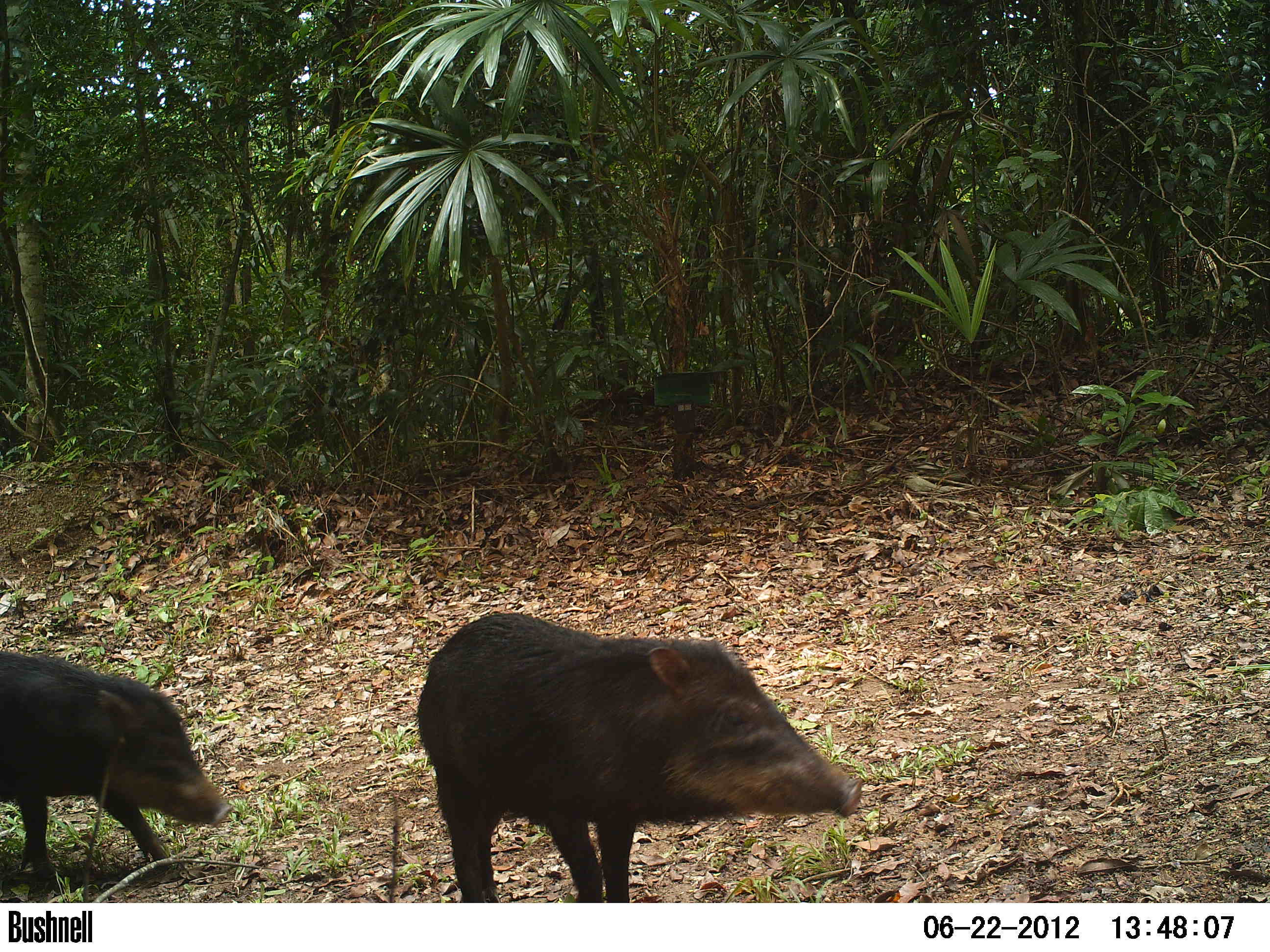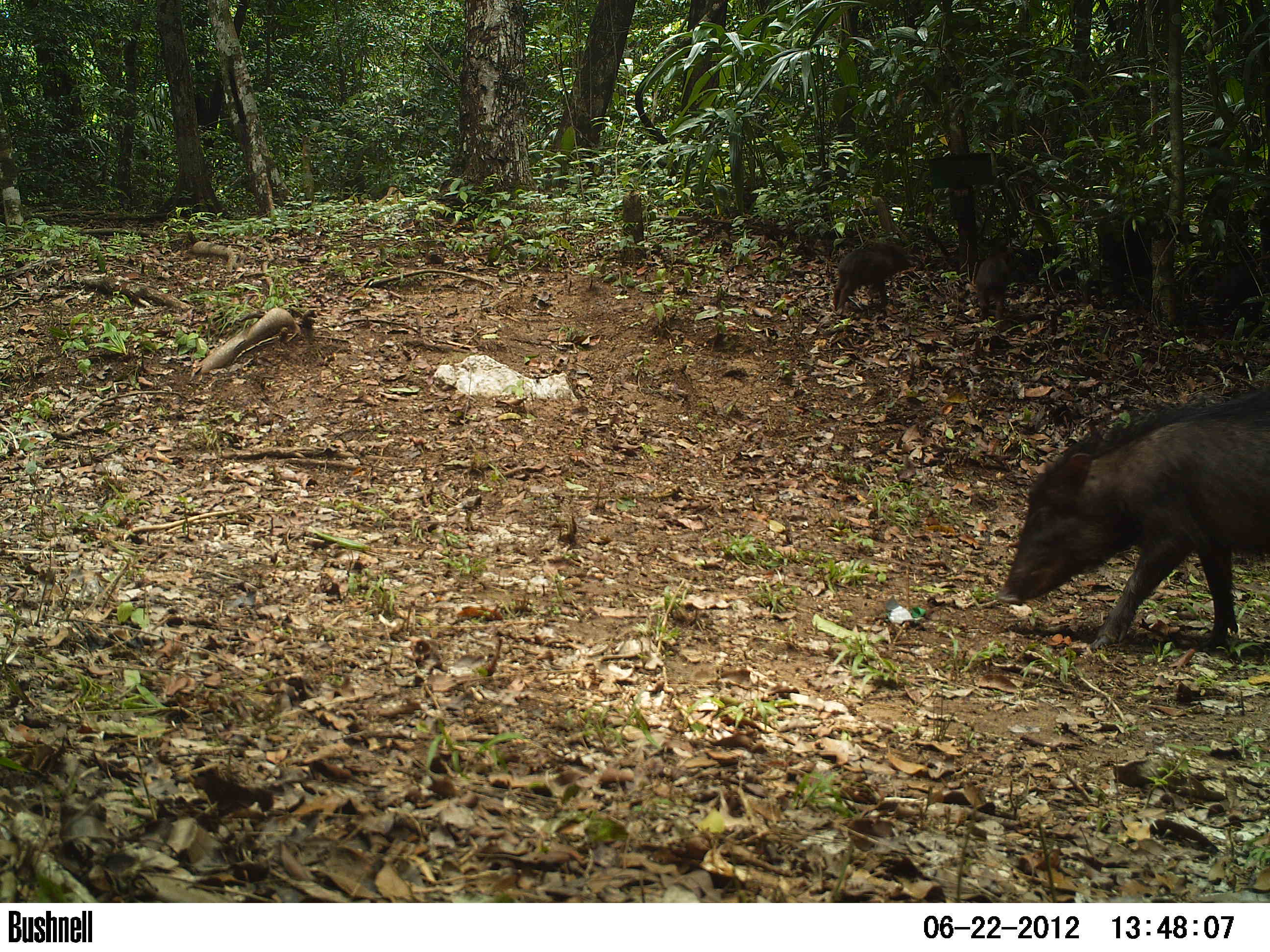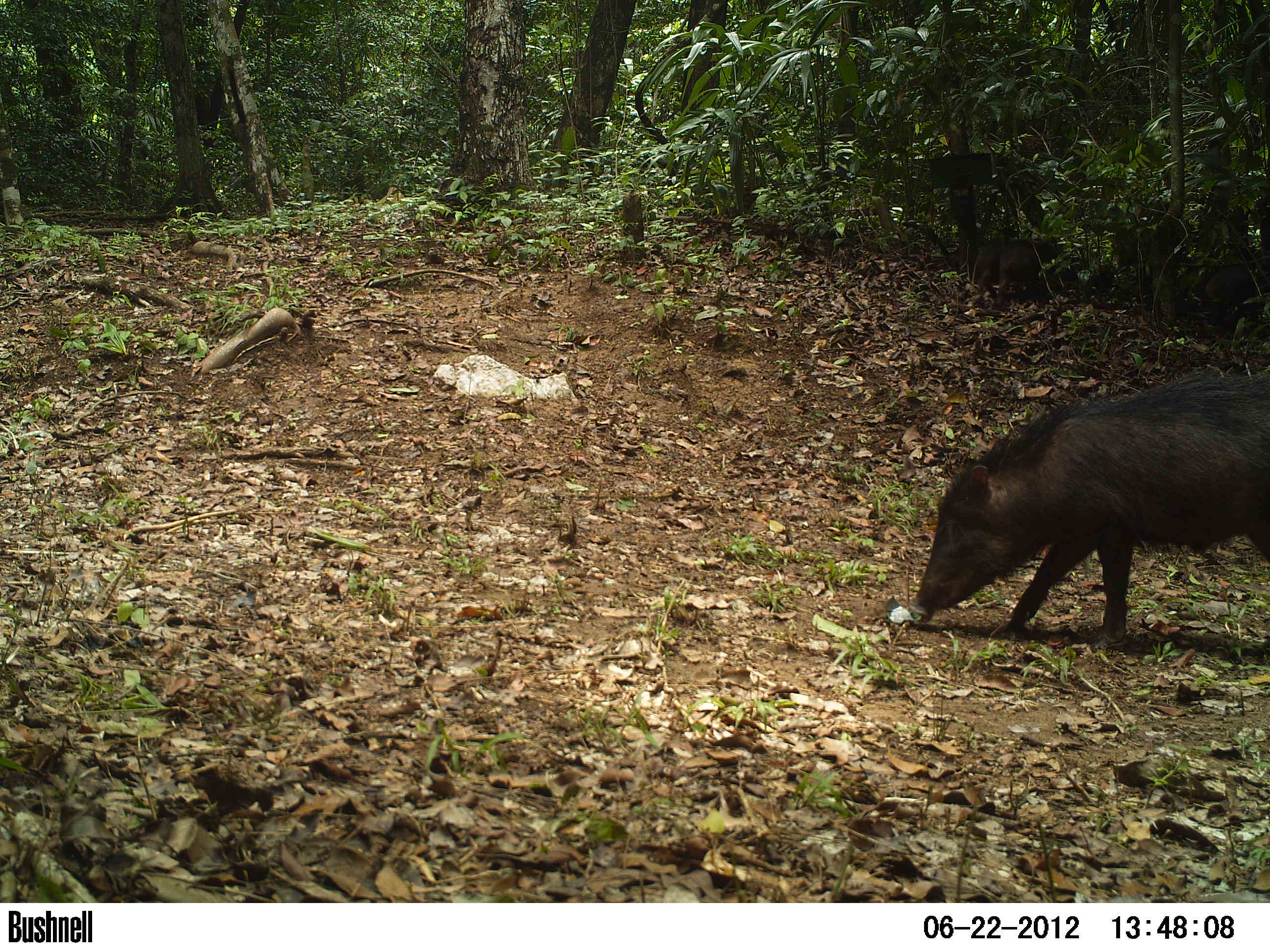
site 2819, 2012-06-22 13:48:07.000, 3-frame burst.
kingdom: Animalia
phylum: Chordata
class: Mammalia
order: Artiodactyla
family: Tayassuidae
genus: Tayassu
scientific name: Tayassu pecari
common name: white-lipped peccary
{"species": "Tayassu pecari (white-lipped peccary)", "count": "2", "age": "adult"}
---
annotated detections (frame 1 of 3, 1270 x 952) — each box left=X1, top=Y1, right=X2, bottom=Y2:
tayassu pecari: left=412, top=611, right=863, bottom=902; left=0, top=650, right=233, bottom=881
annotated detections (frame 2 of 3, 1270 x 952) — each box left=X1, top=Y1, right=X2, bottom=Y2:
tayassu pecari: left=994, top=388, right=1270, bottom=655; left=829, top=242, right=910, bottom=314; left=973, top=245, right=1017, bottom=327